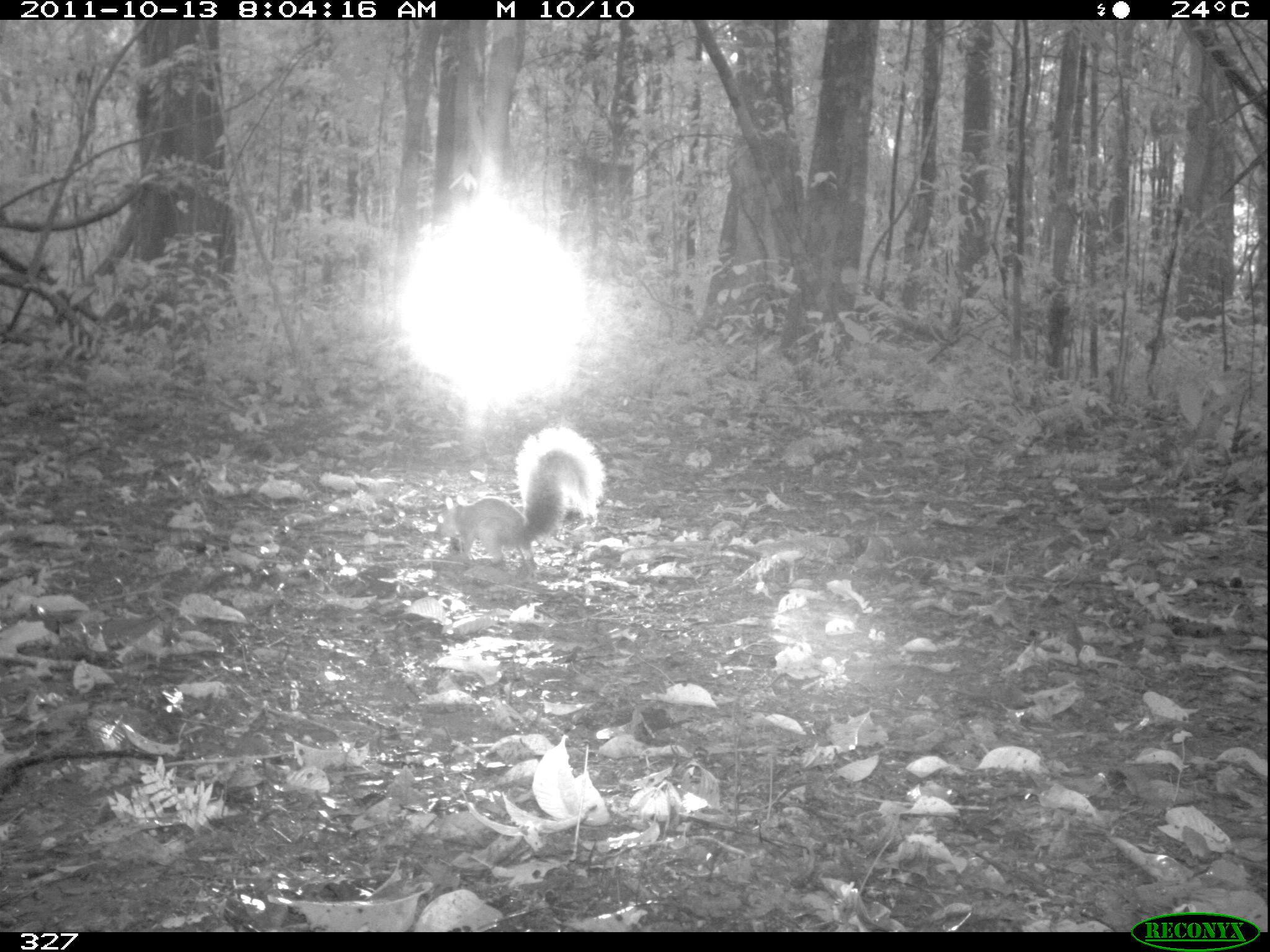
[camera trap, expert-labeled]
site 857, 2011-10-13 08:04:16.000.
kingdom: Animalia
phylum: Chordata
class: Mammalia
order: Rodentia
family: Sciuridae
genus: Sciurus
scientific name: Sciurus spadiceus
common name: southern amazon red squirrel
Sciurus spadiceus (southern amazon red squirrel).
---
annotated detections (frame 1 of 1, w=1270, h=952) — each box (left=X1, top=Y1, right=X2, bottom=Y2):
sciurus spadiceus: (left=432, top=427, right=604, bottom=586)